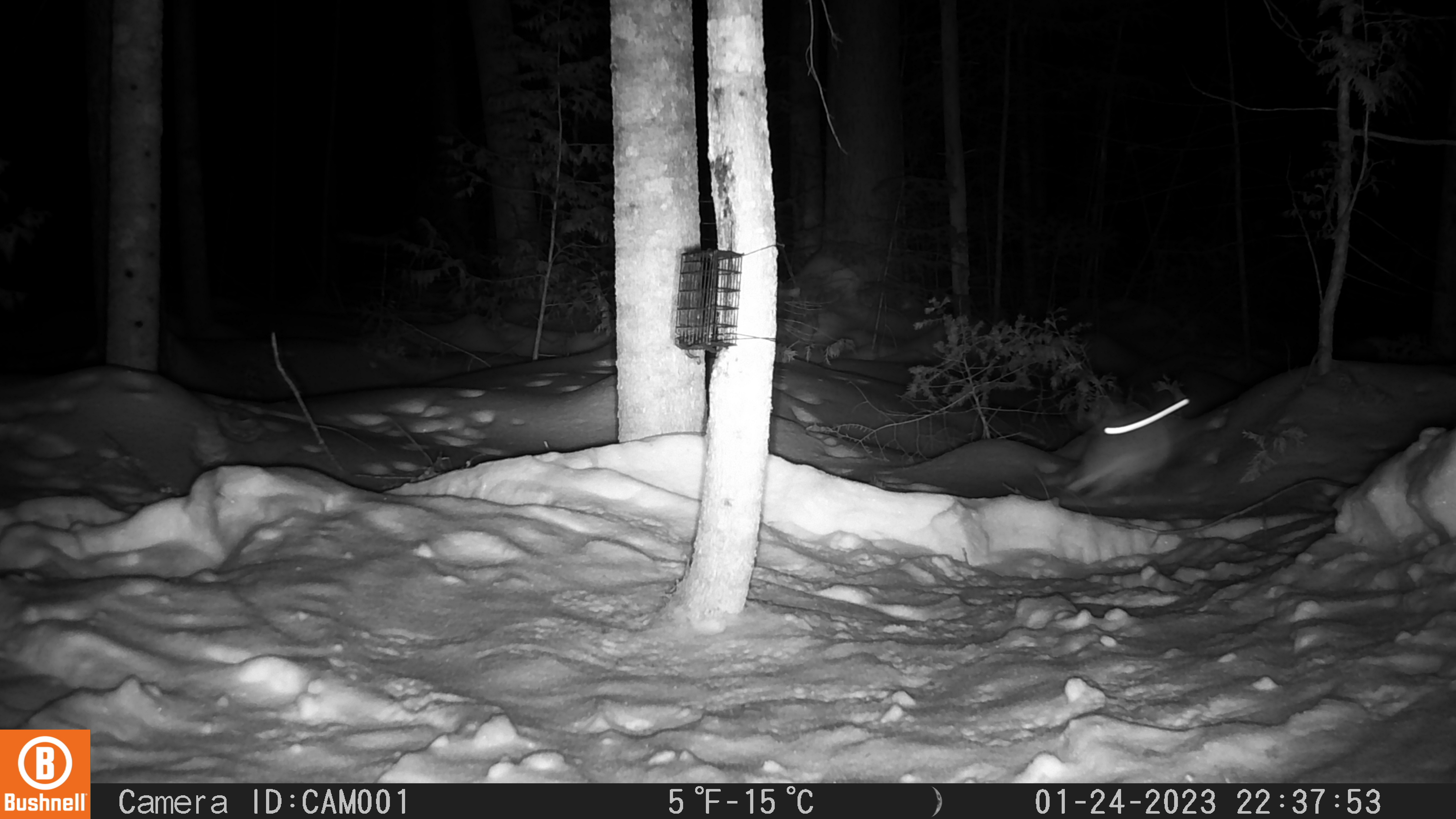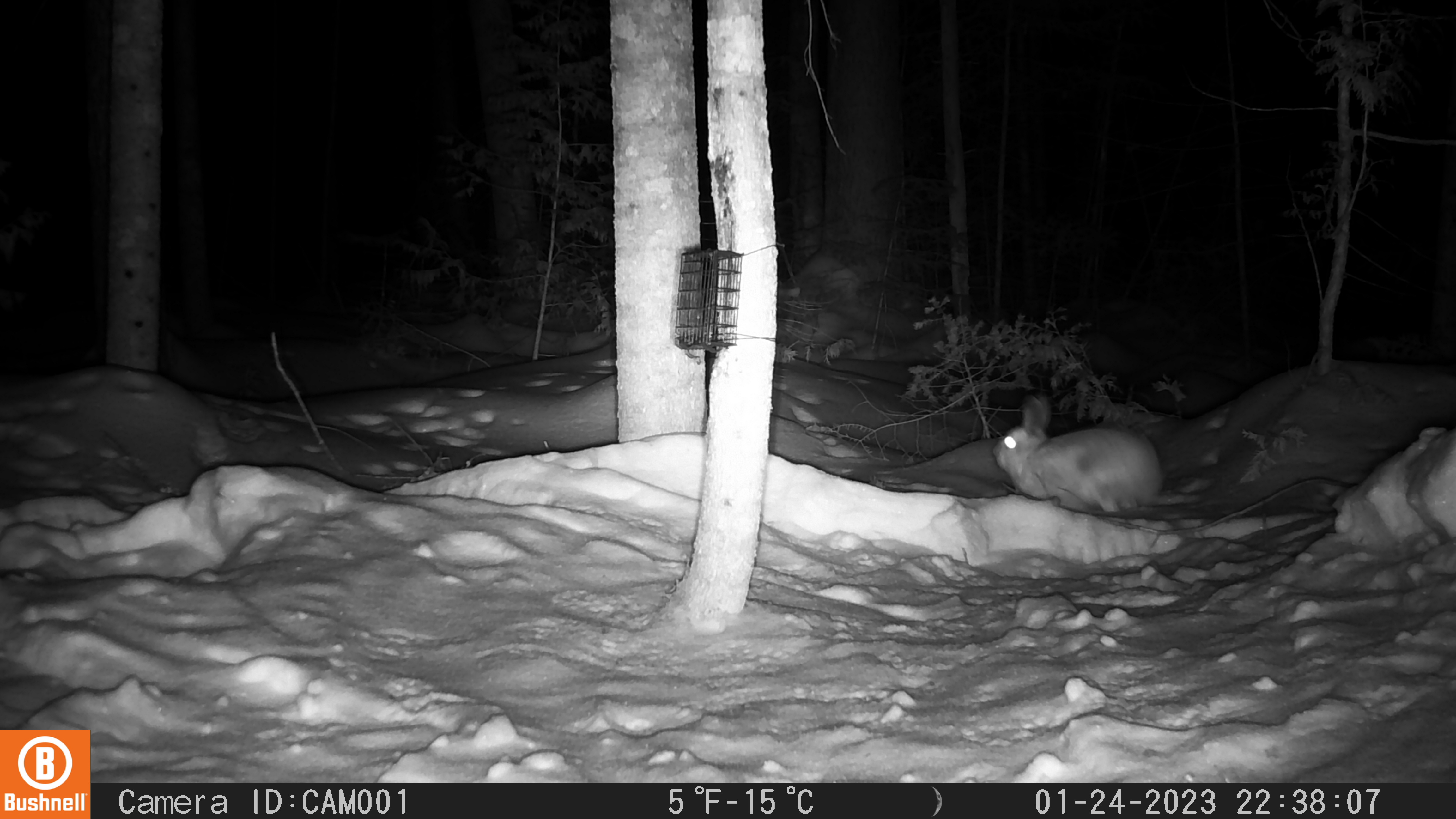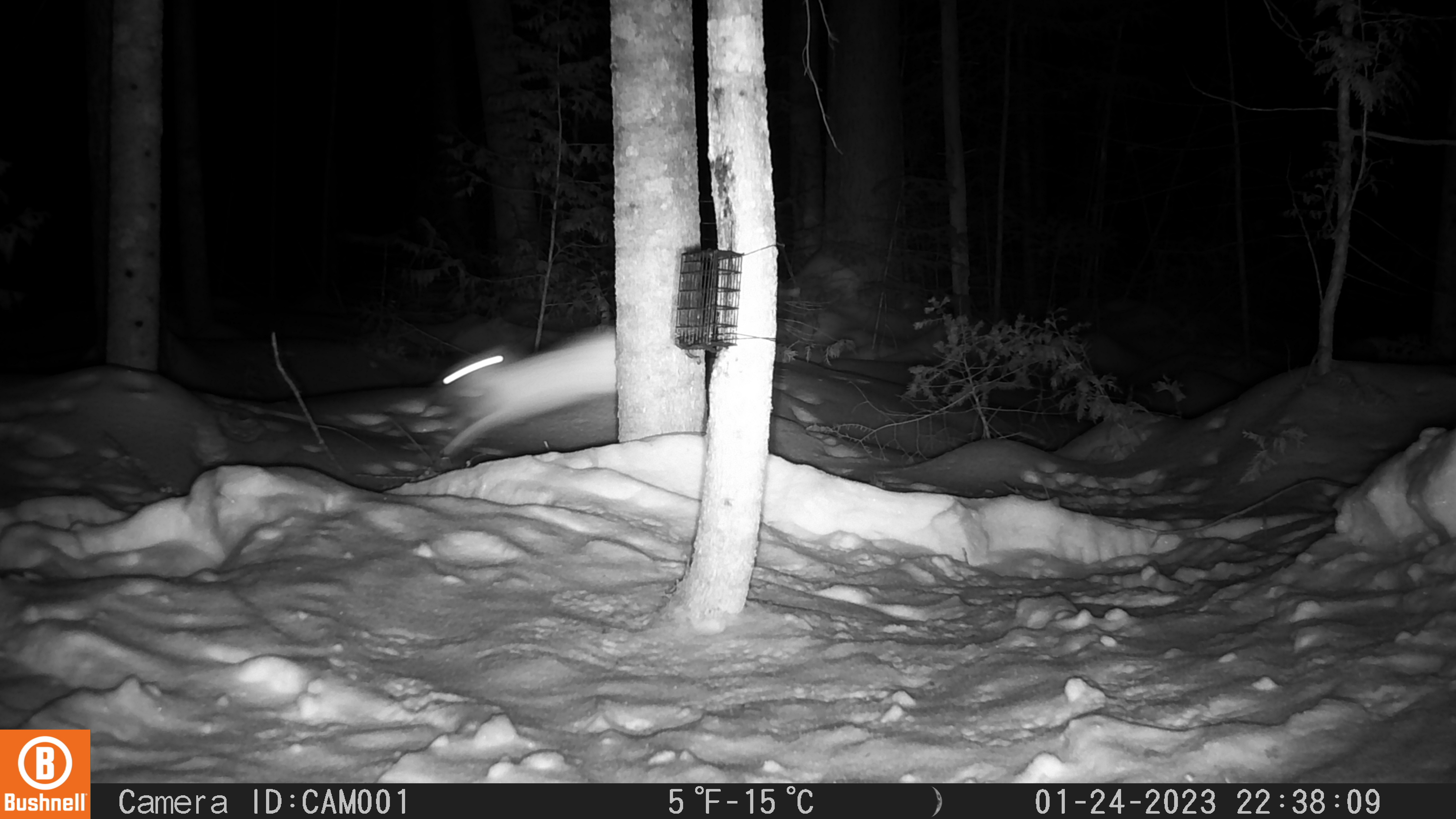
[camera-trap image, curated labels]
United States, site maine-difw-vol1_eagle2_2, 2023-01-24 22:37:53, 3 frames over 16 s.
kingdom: Animalia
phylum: Chordata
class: Mammalia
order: Lagomorpha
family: Leporidae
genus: Lepus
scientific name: Lepus americanus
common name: snowshoe hare